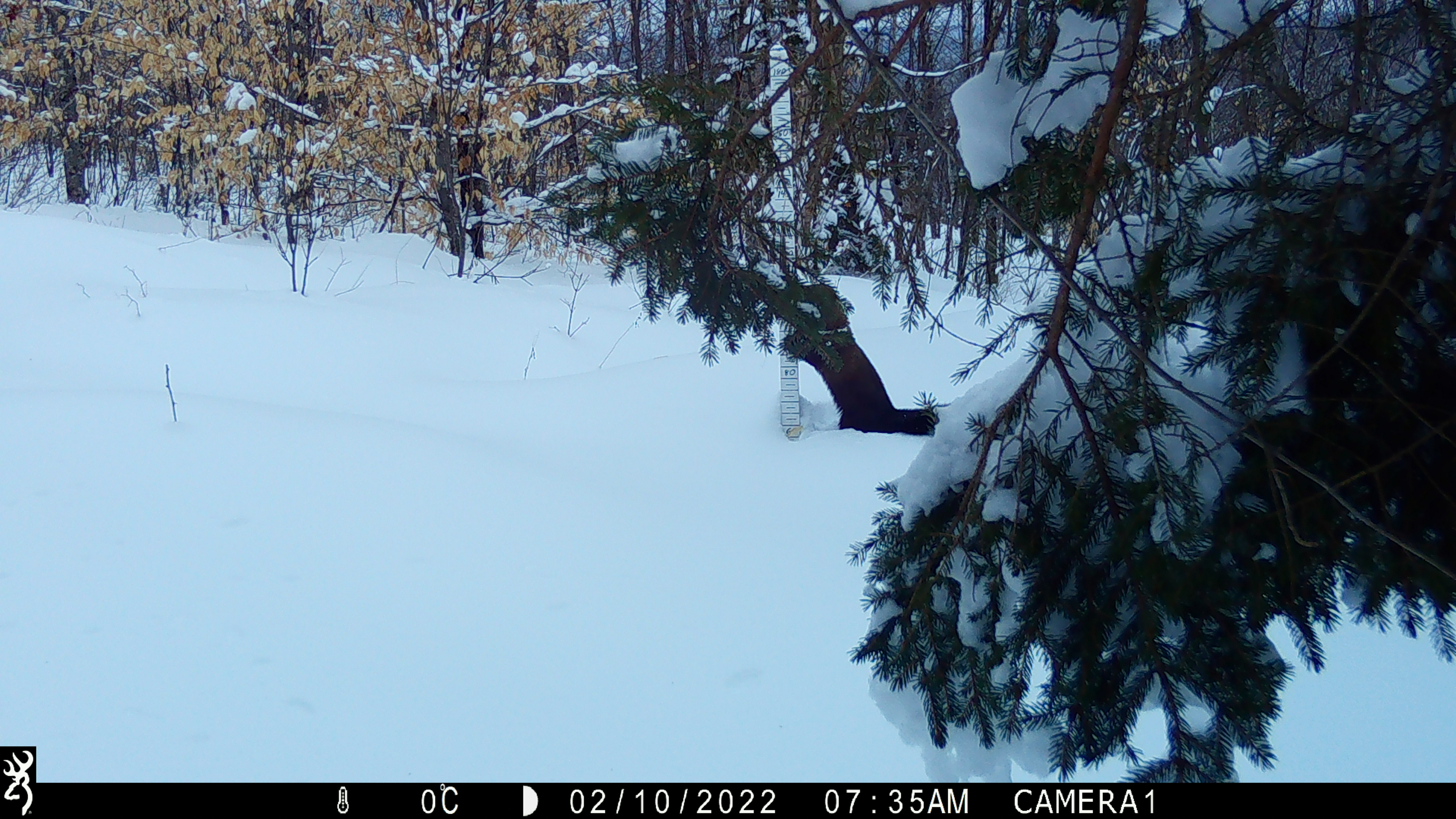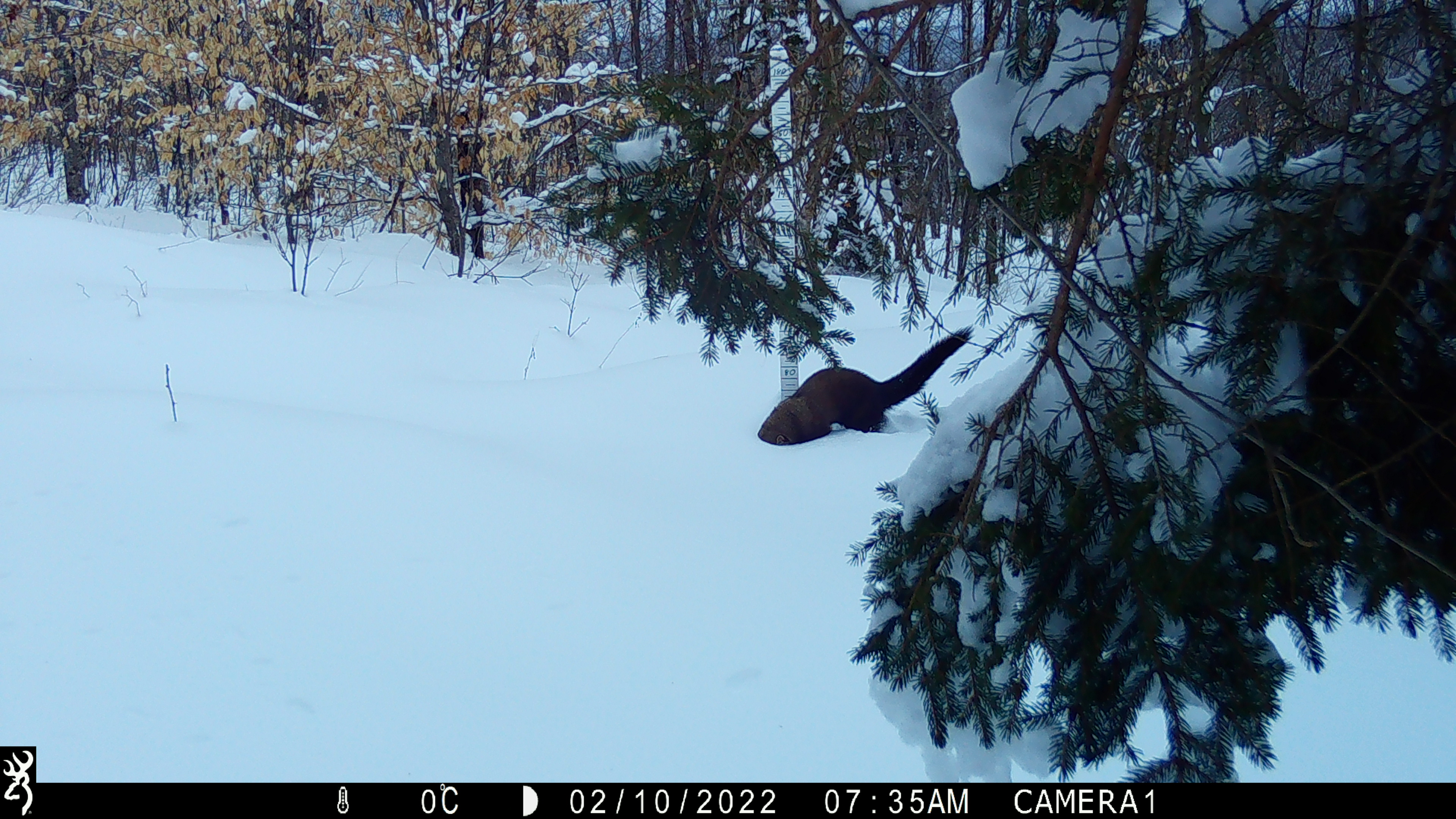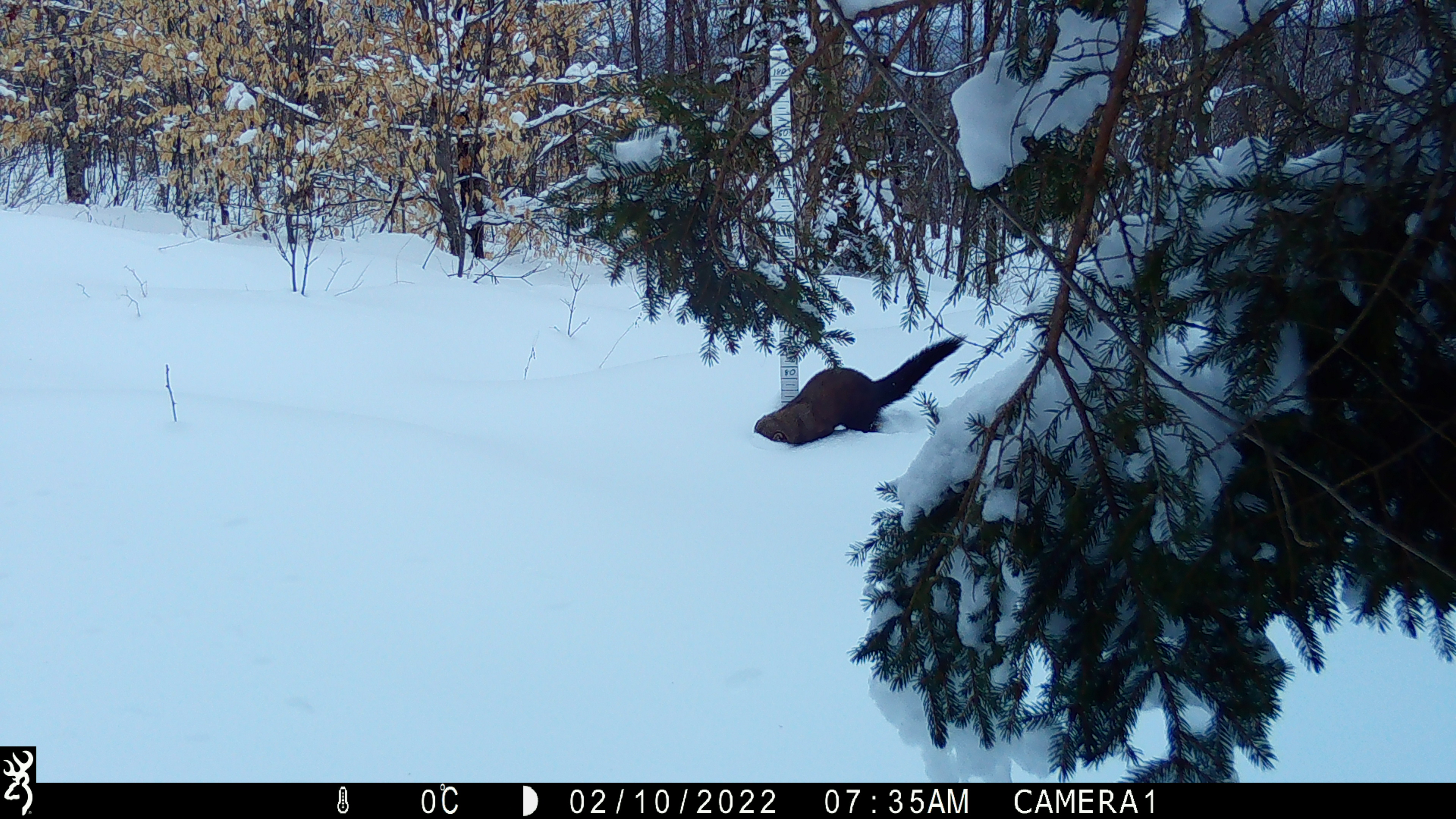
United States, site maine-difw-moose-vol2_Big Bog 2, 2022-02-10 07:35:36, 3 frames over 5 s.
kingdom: Animalia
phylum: Chordata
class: Mammalia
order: Carnivora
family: Mustelidae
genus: Pekania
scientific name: Pekania pennanti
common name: fisher